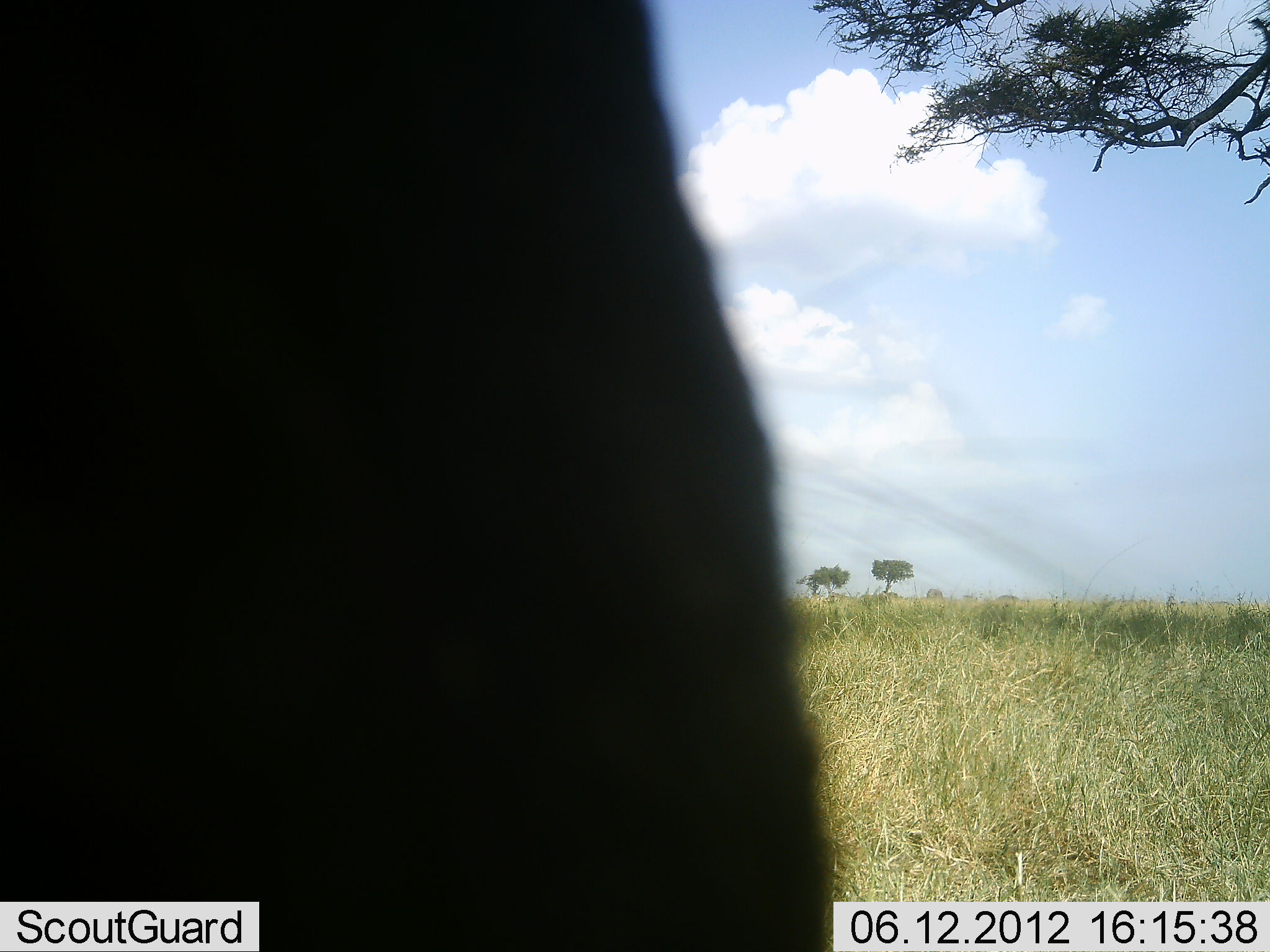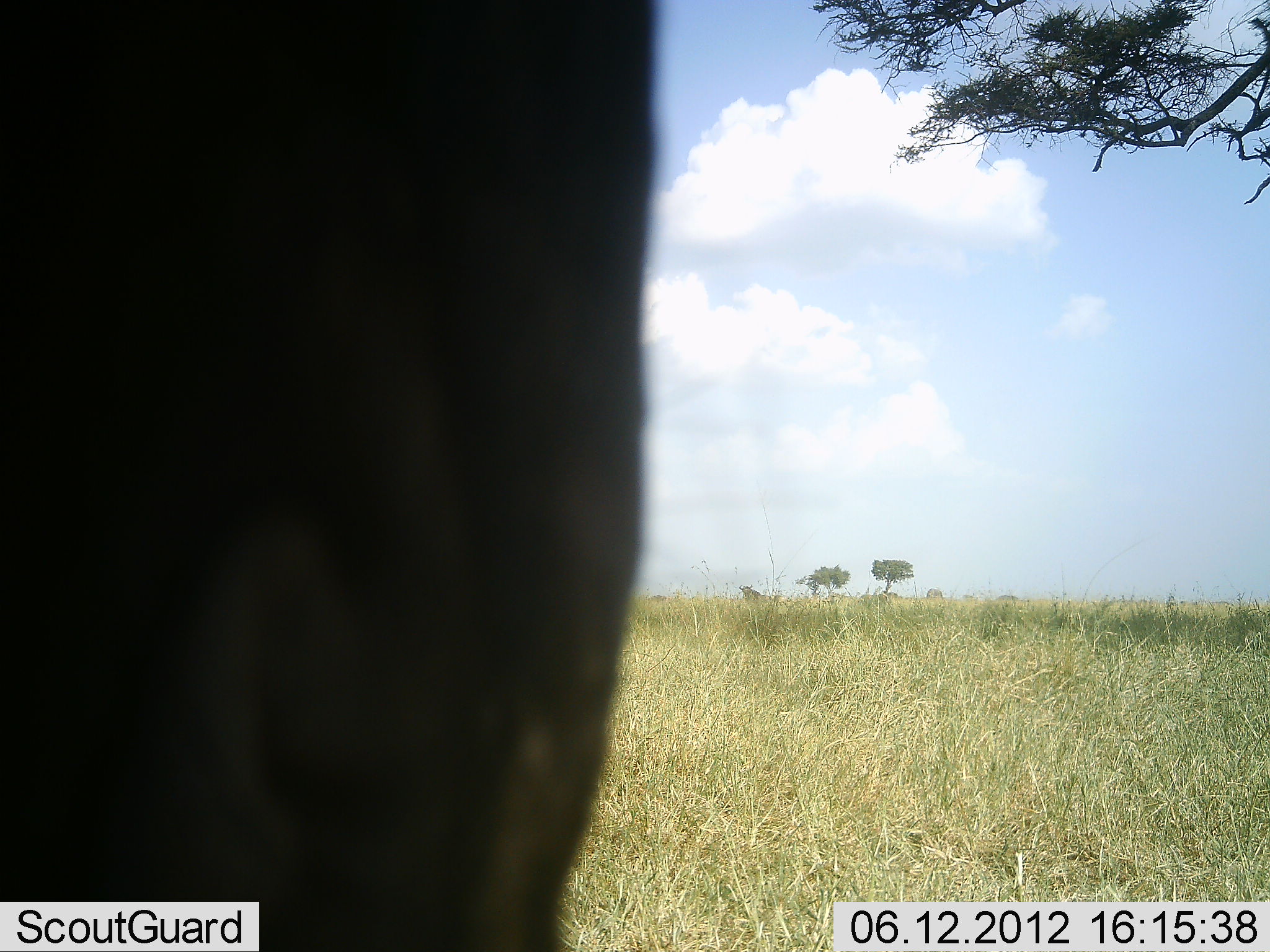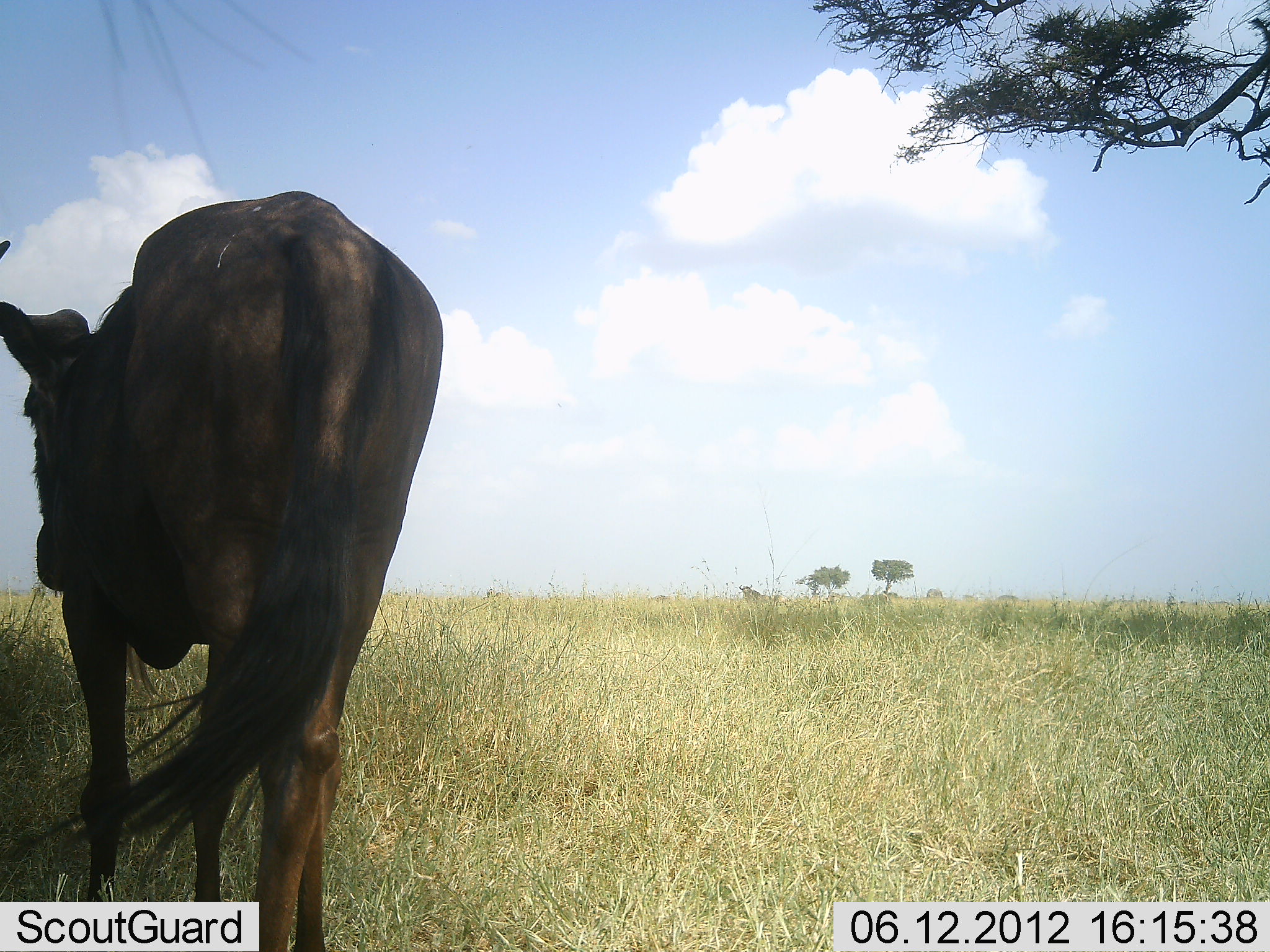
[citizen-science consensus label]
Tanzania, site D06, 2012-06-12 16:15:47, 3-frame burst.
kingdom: Animalia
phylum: Chordata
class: Mammalia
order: Artiodactyla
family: Bovidae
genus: Connochaetes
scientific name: Connochaetes taurinus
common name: blue wildebeest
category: wildebeest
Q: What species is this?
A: Wildebeest (blue wildebeest) (Connochaetes taurinus).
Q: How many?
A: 1.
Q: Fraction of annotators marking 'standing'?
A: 50%.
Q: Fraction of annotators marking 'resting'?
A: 0%.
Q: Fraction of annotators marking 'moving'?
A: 90%.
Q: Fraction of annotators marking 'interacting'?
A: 10%.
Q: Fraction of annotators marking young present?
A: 10%.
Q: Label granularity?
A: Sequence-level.